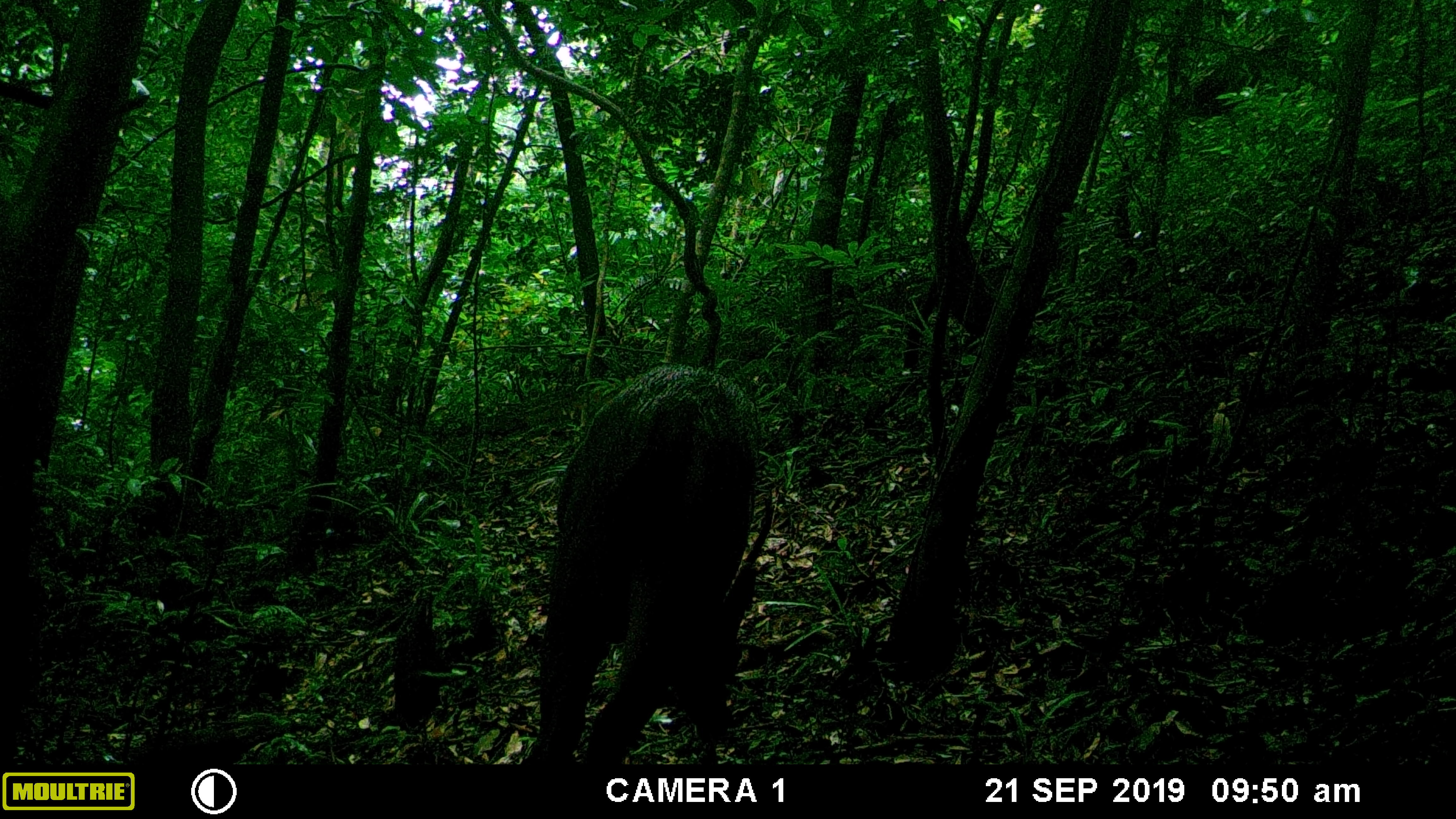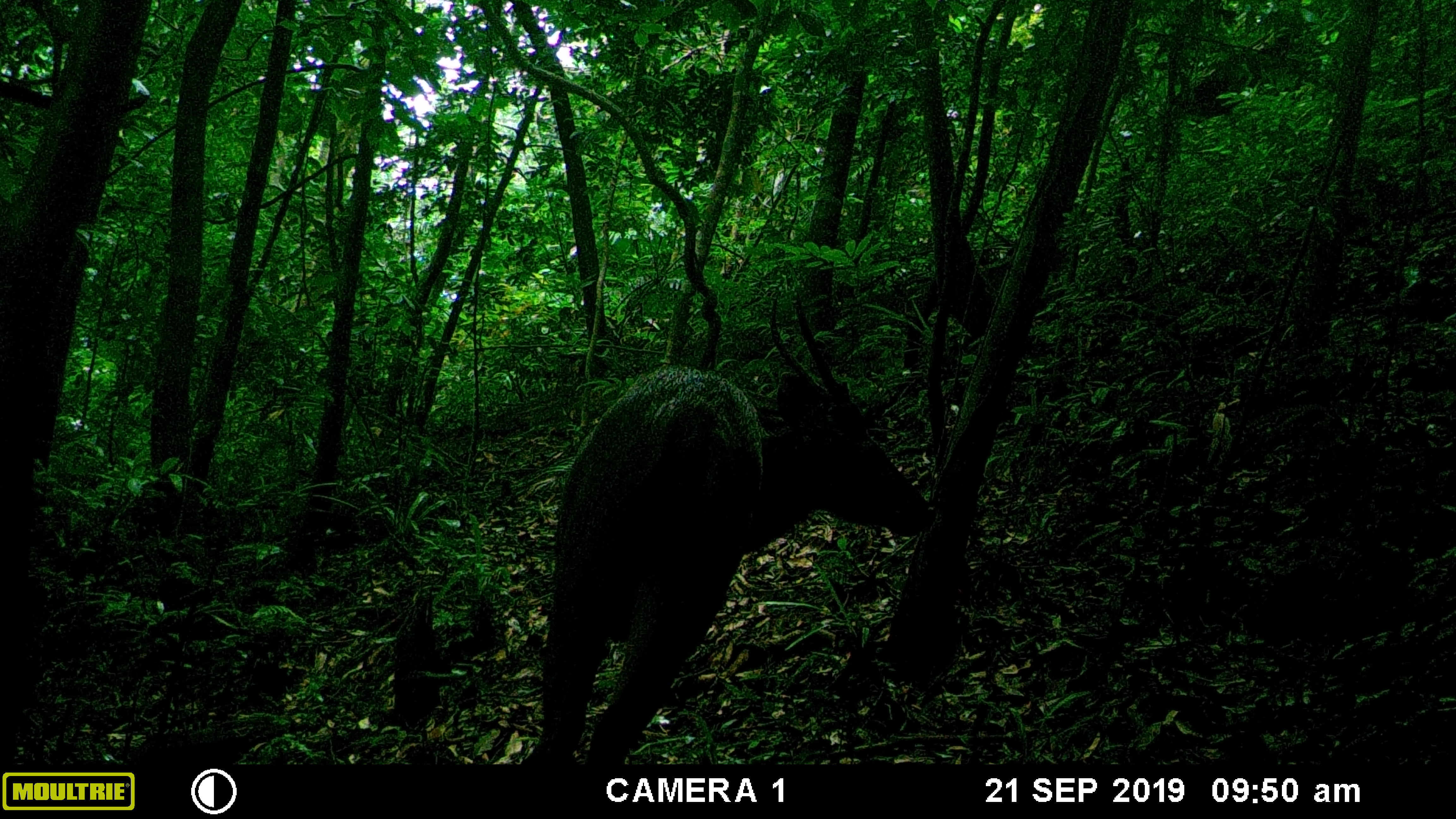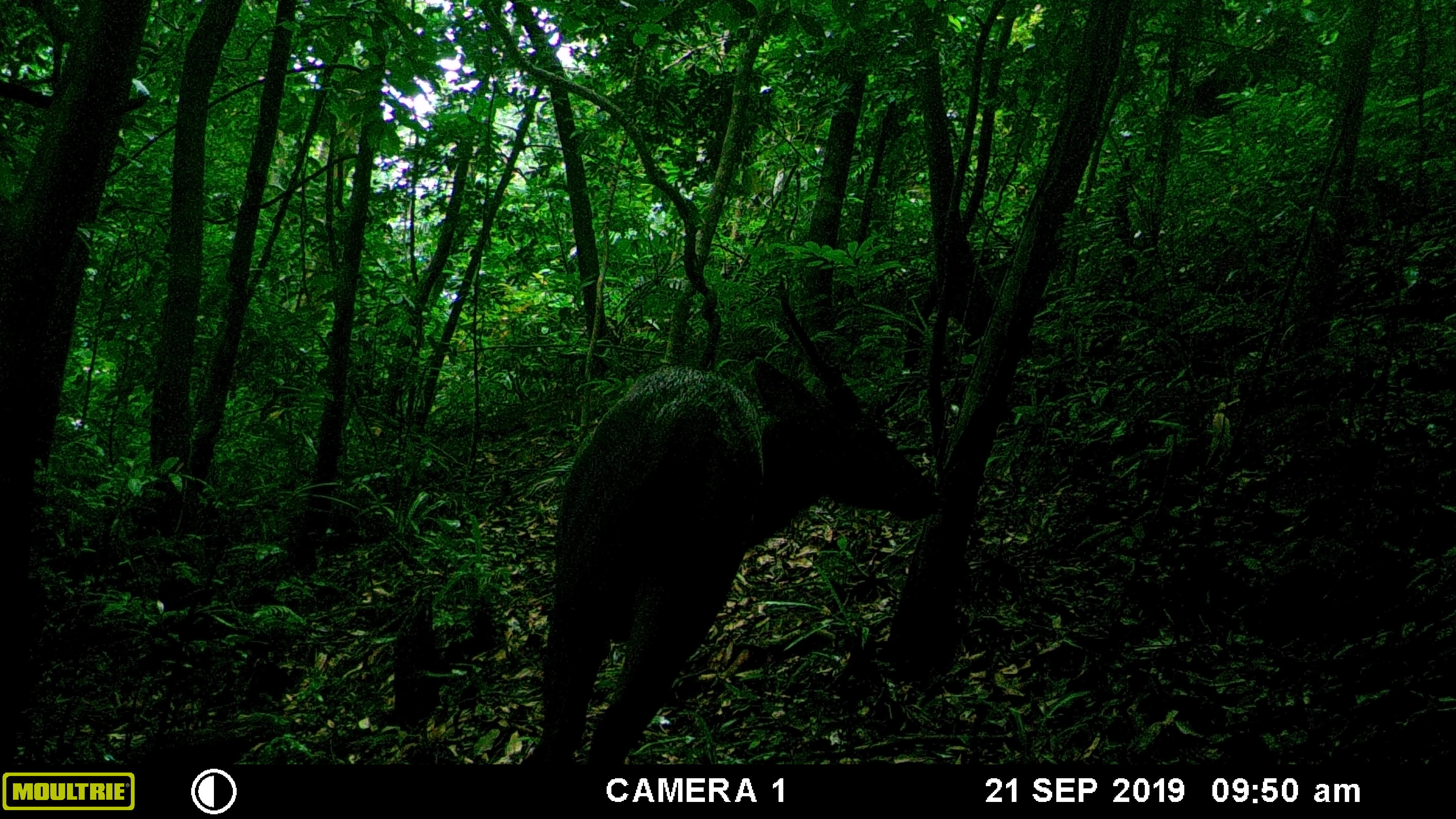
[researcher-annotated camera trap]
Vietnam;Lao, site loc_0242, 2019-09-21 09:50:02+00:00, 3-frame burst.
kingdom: Animalia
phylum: Chordata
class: Mammalia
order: Artiodactyla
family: Cervidae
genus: Rusa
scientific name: Rusa unicolor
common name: sambar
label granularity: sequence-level